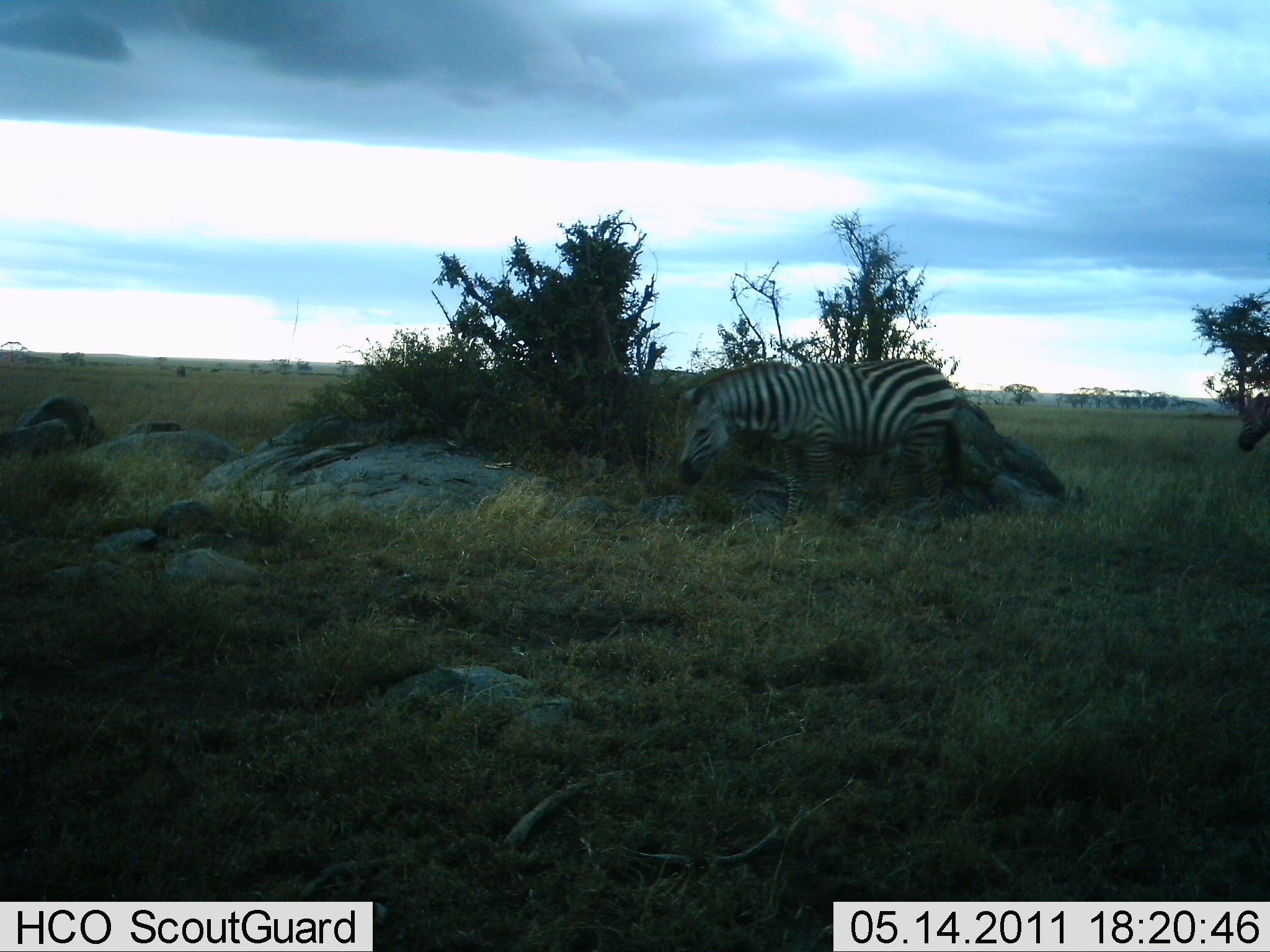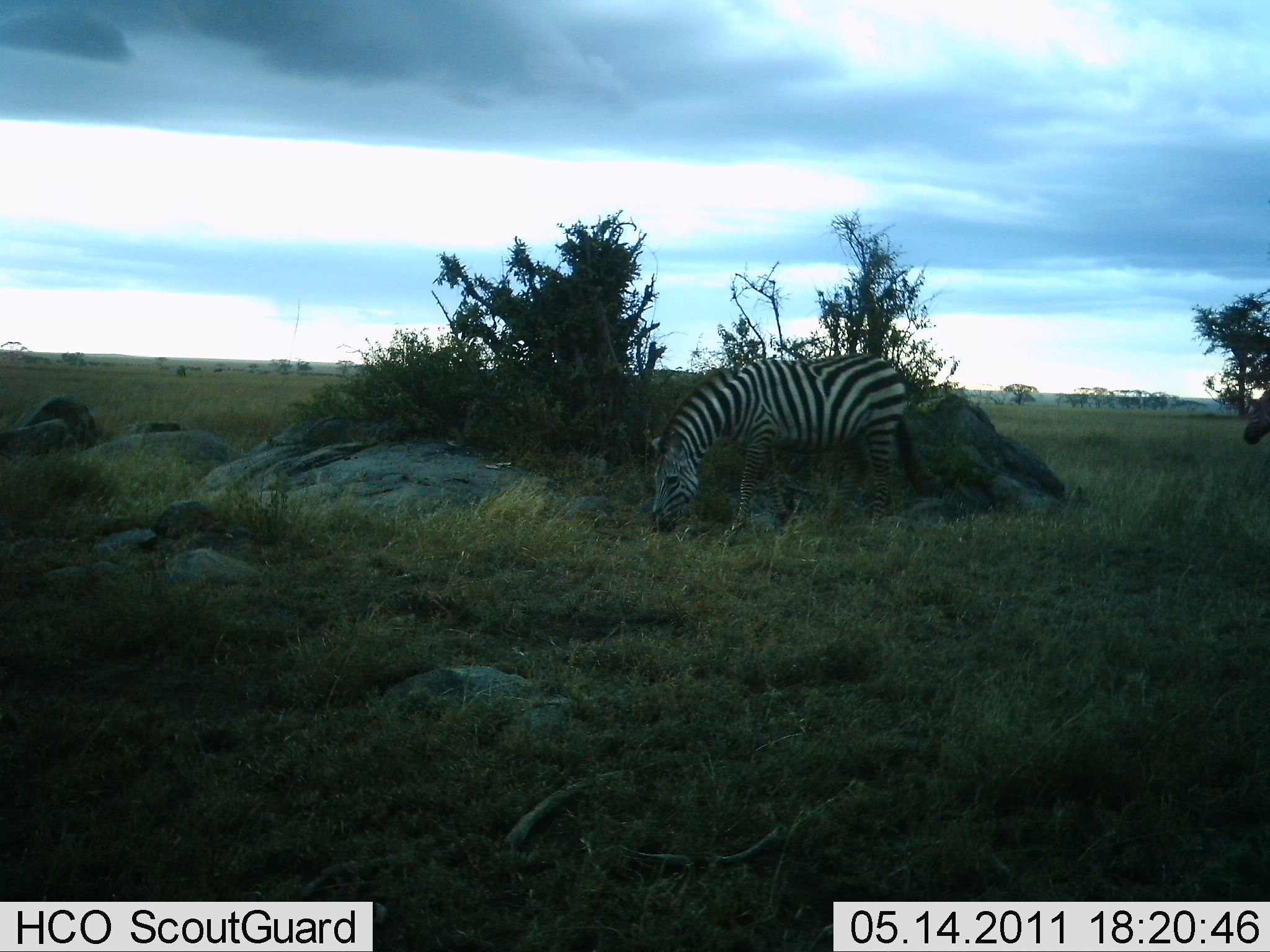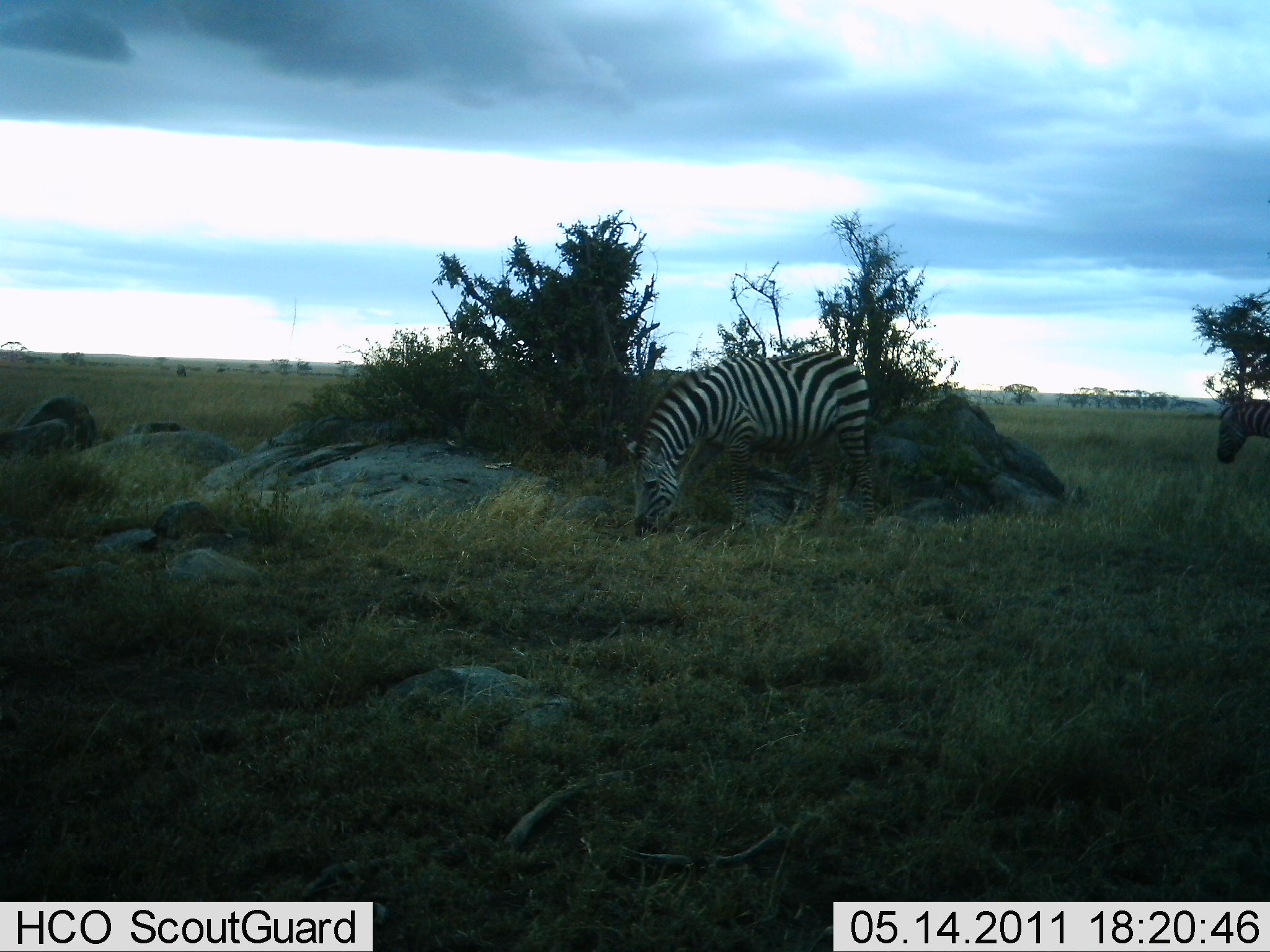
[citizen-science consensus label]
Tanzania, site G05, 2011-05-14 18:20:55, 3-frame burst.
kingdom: Animalia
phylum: Chordata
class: Mammalia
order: Perissodactyla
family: Equidae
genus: Equus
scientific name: Equus quagga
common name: plains zebra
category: zebra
Zebra (plains zebra) (Equus quagga), count 2. Behavior (volunteer vote fractions): standing 9%, resting 0%, moving 27%, interacting 0%. Young present (vote fraction): 0%. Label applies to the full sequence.